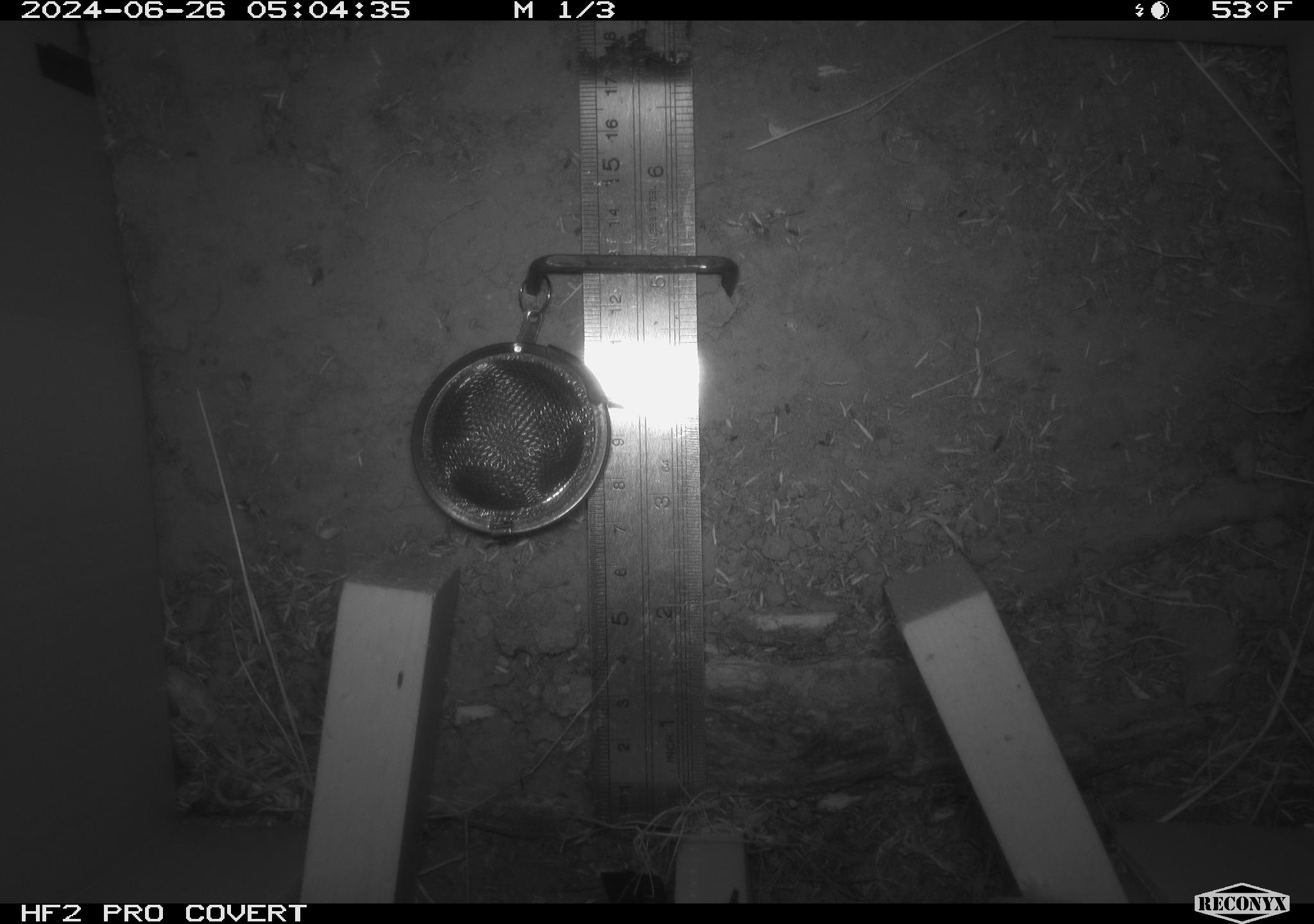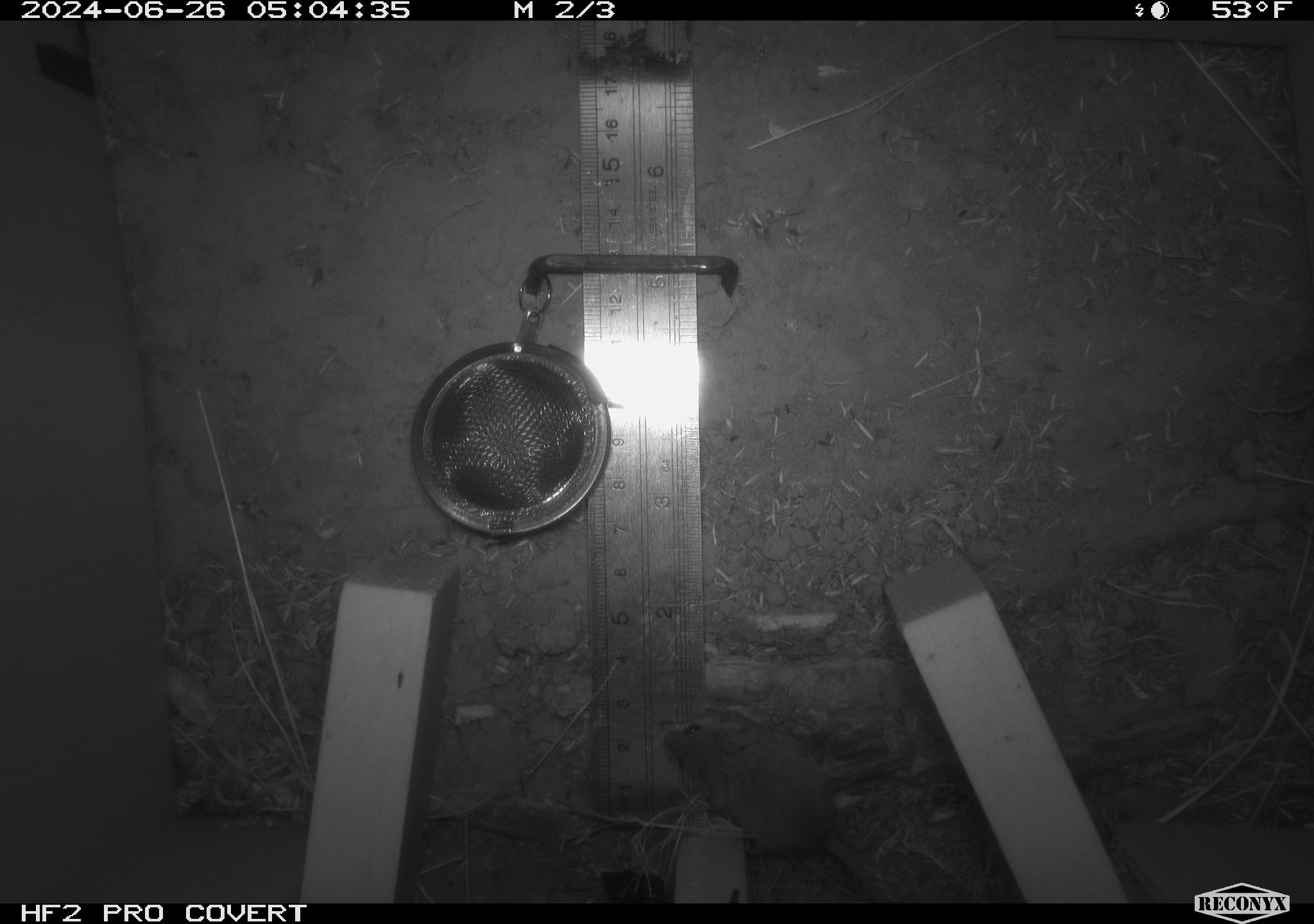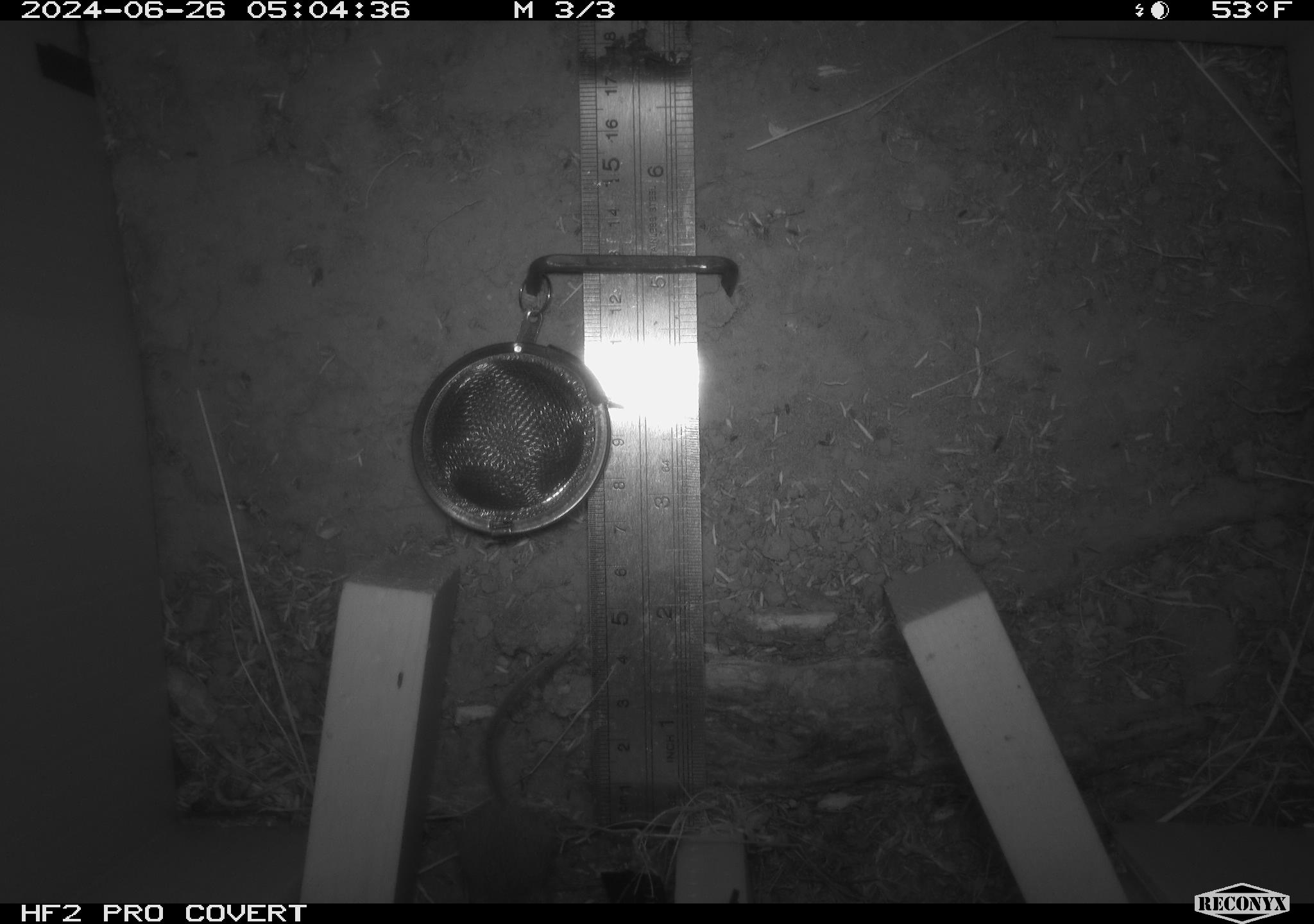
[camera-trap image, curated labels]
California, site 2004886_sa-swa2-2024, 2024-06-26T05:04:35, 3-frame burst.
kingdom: Animalia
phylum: Chordata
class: Mammalia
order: Rodentia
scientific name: Rodentia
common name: mouse species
Mouse species (Rodentia).